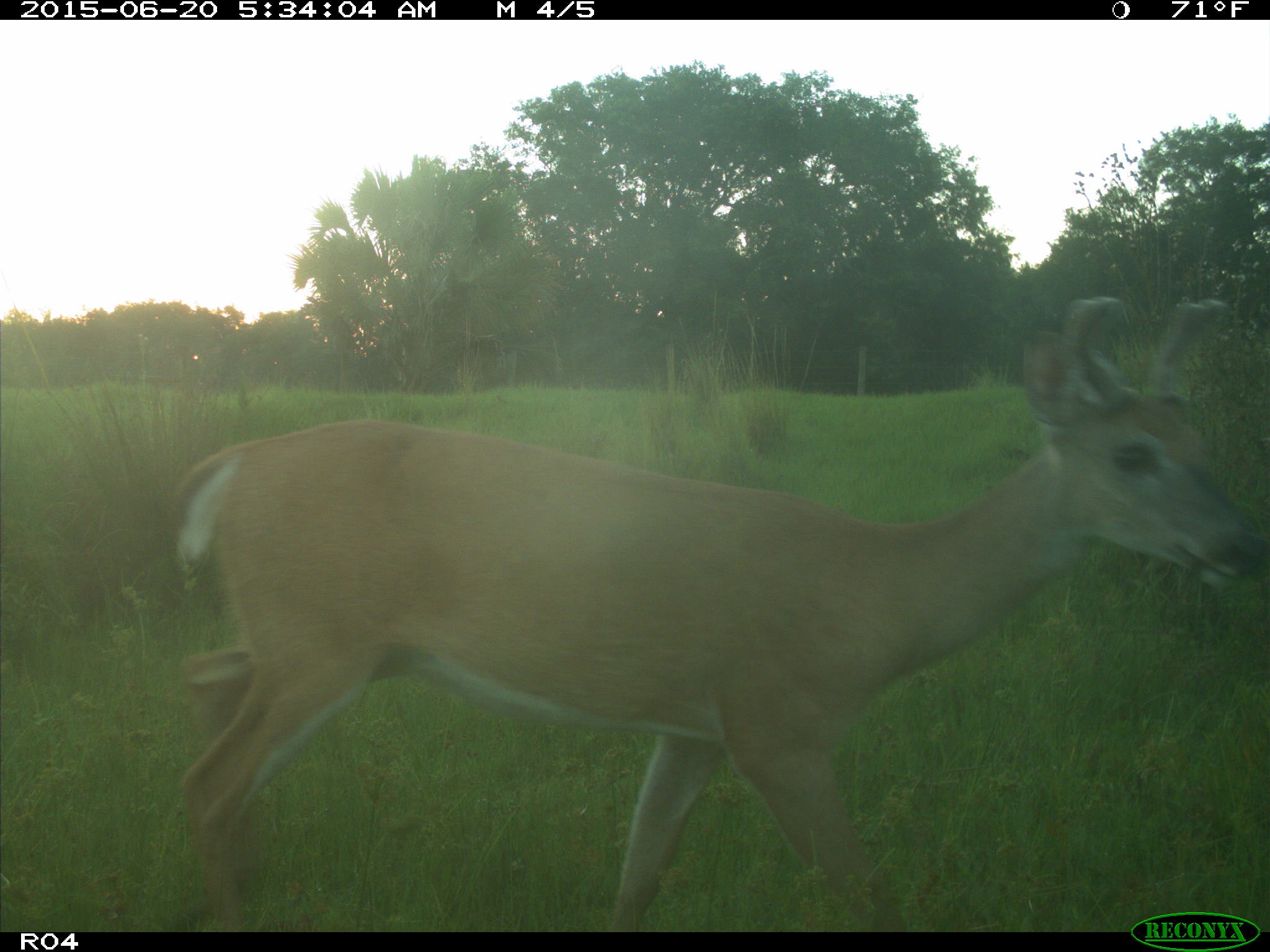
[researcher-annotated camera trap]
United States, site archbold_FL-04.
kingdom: Animalia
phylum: Chordata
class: Mammalia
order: Artiodactyla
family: Cervidae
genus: Odocoileus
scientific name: Odocoileus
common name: deer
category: unidentified deer